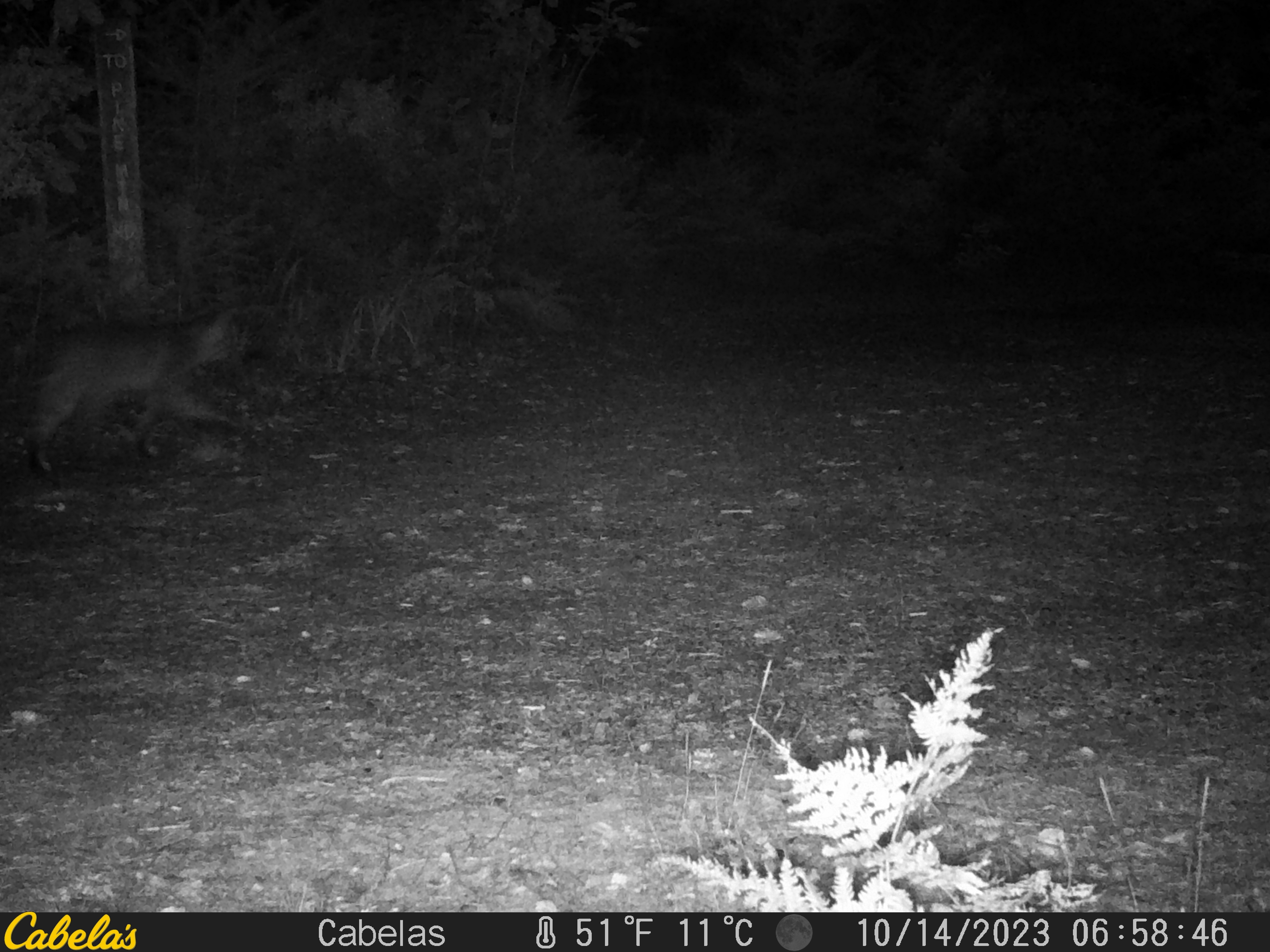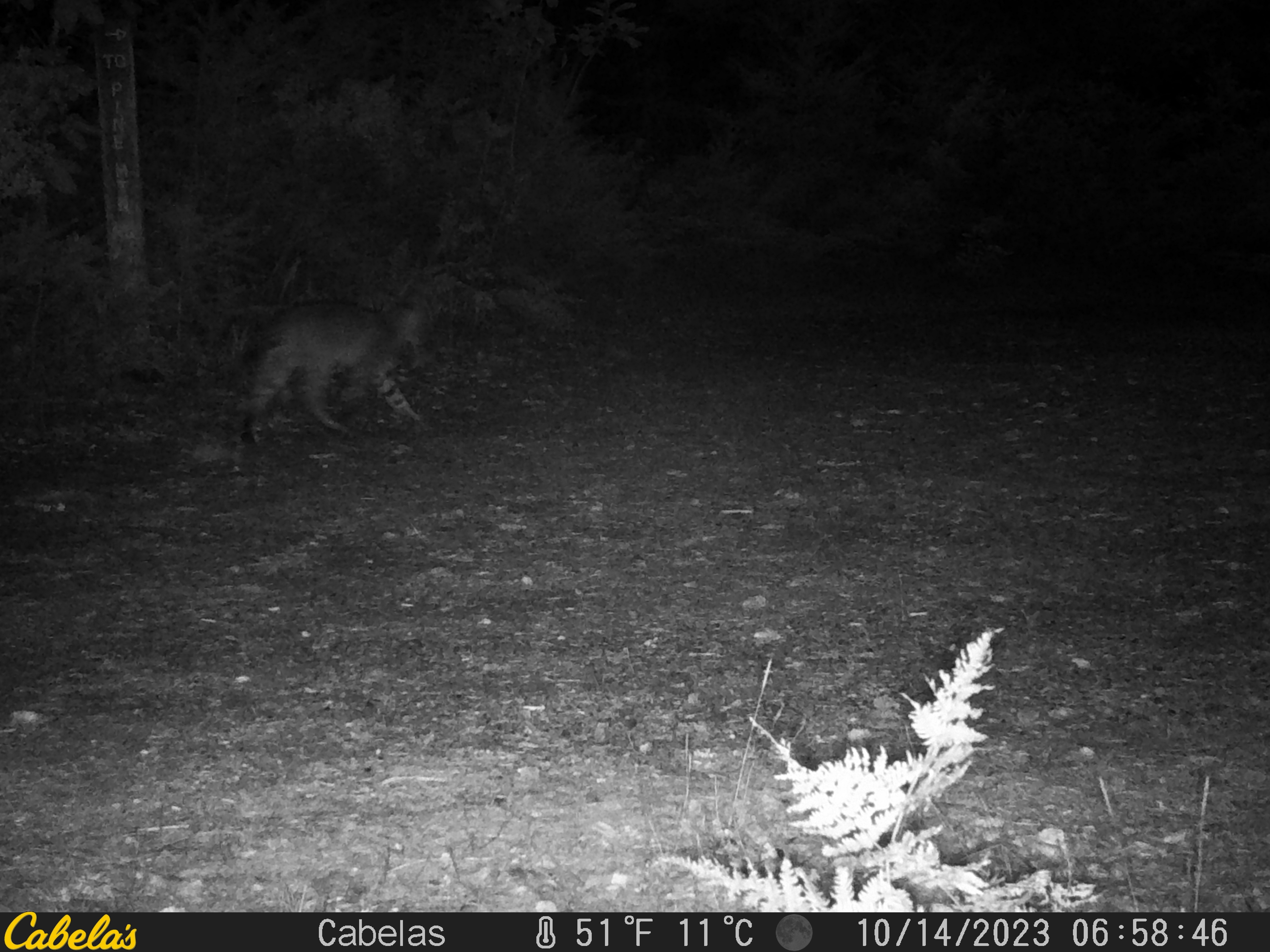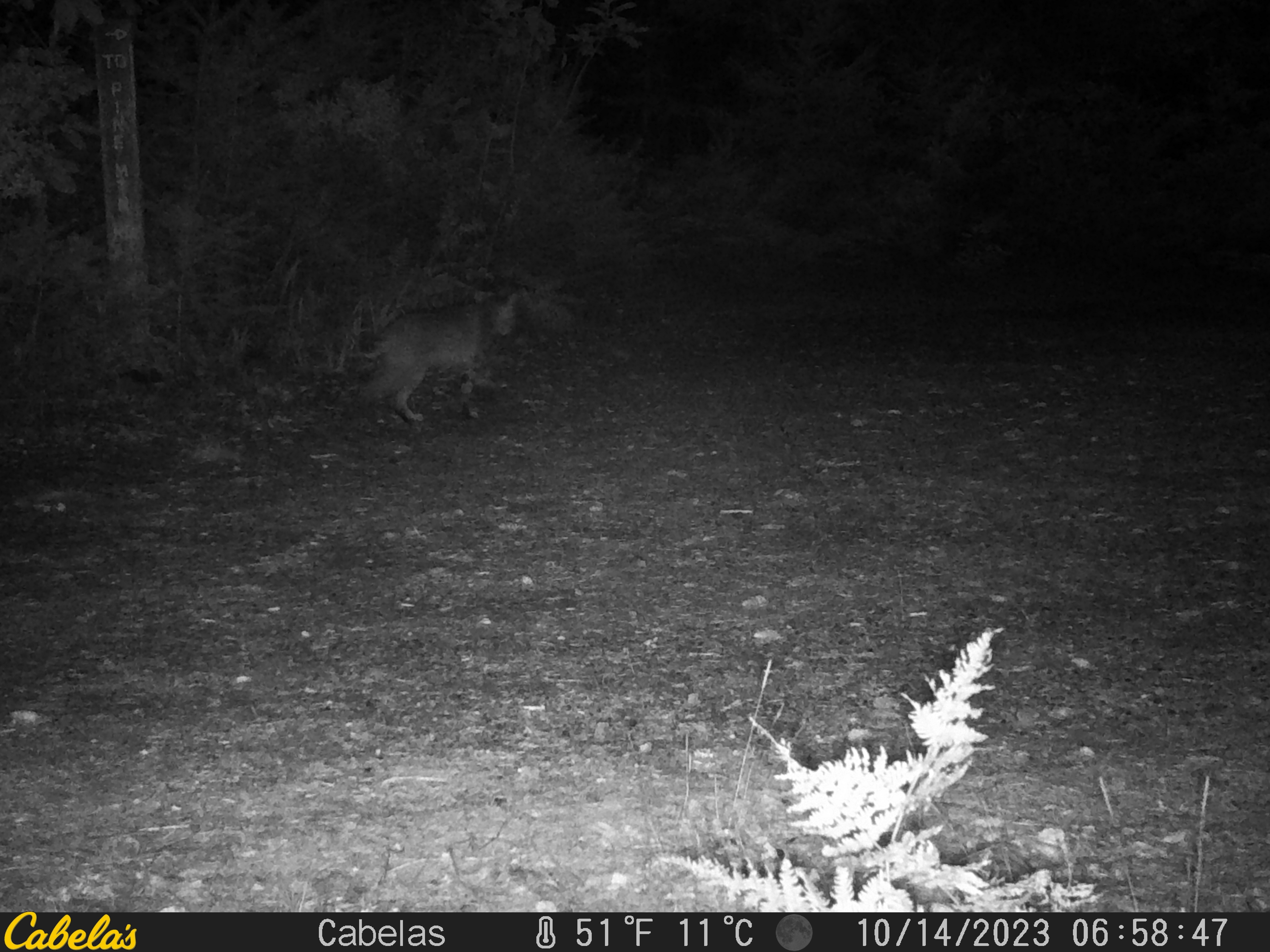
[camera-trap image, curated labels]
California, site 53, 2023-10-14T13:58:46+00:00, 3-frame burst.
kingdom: Animalia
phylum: Chordata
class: Mammalia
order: Carnivora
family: Felidae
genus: Lynx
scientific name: Lynx rufus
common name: bobcat